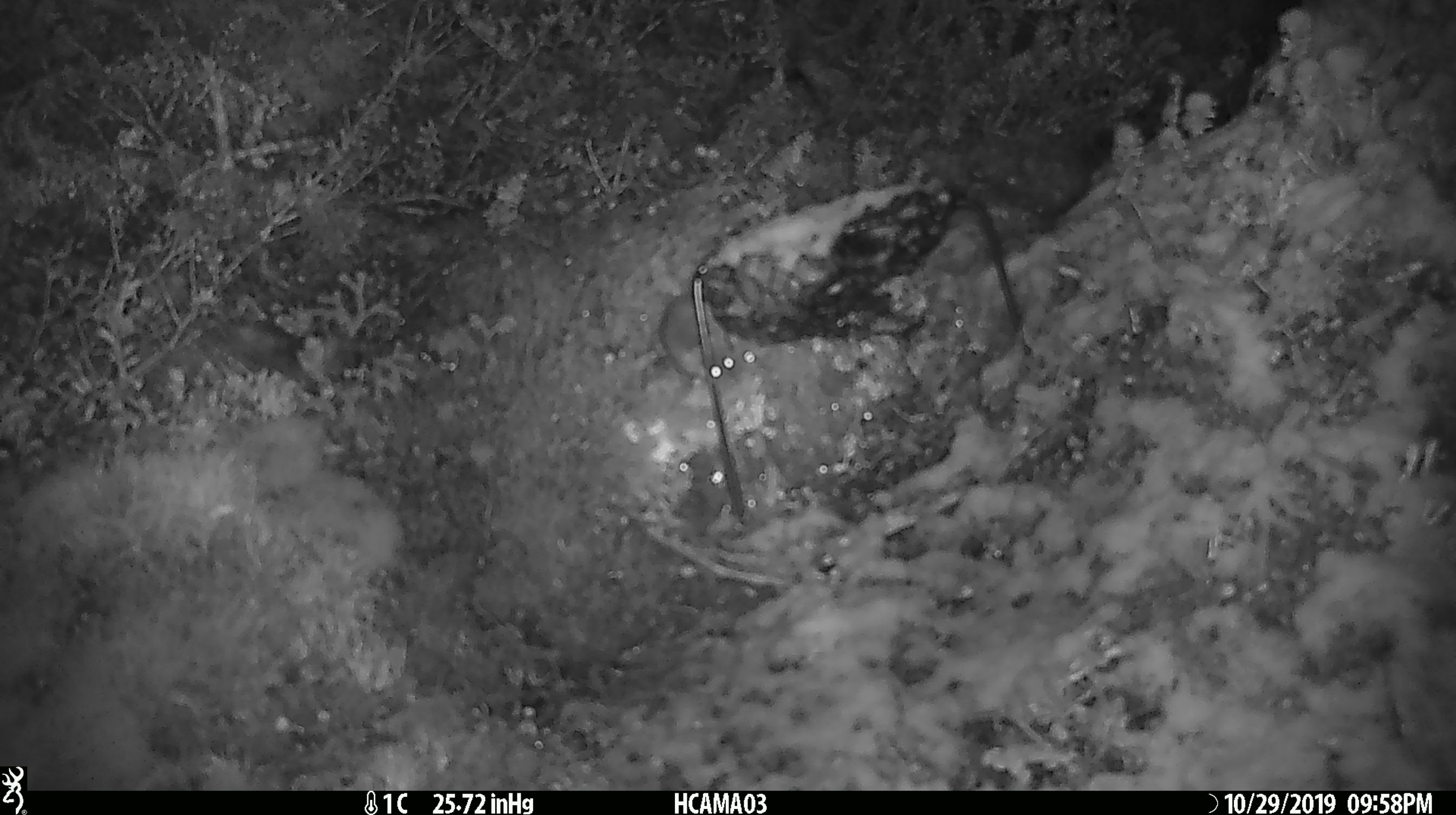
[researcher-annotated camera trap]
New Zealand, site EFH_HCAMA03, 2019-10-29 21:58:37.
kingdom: Animalia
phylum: Chordata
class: Mammalia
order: Rodentia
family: Muridae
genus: Mus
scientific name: Mus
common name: mouse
Mouse (Mus).